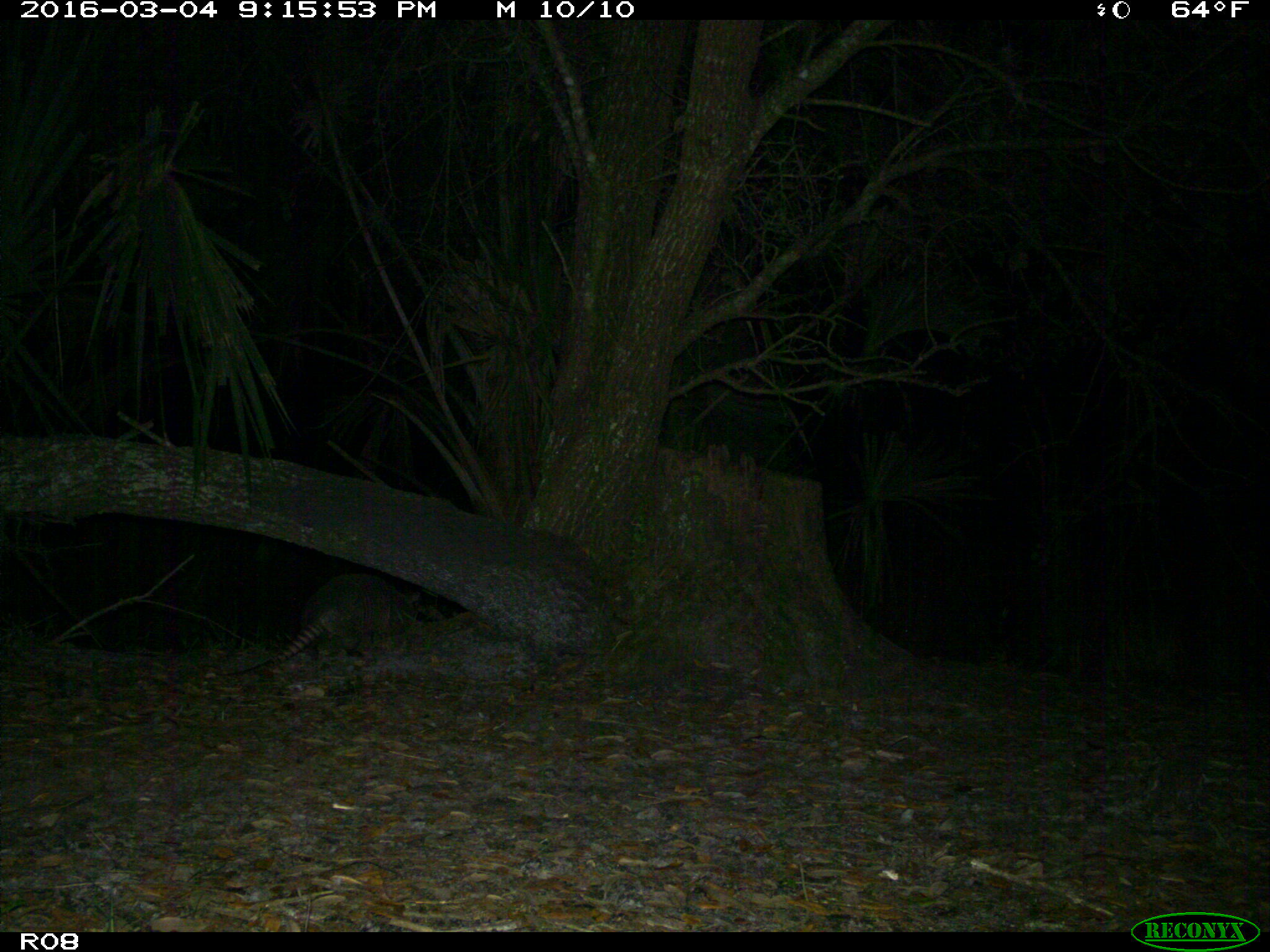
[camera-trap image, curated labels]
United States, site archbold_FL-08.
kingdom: Animalia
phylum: Chordata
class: Mammalia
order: Cingulata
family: Dasypodidae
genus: Dasypus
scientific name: Dasypus novemcinctus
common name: nine-banded armadillo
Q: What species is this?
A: Dasypus novemcinctus (nine-banded armadillo).